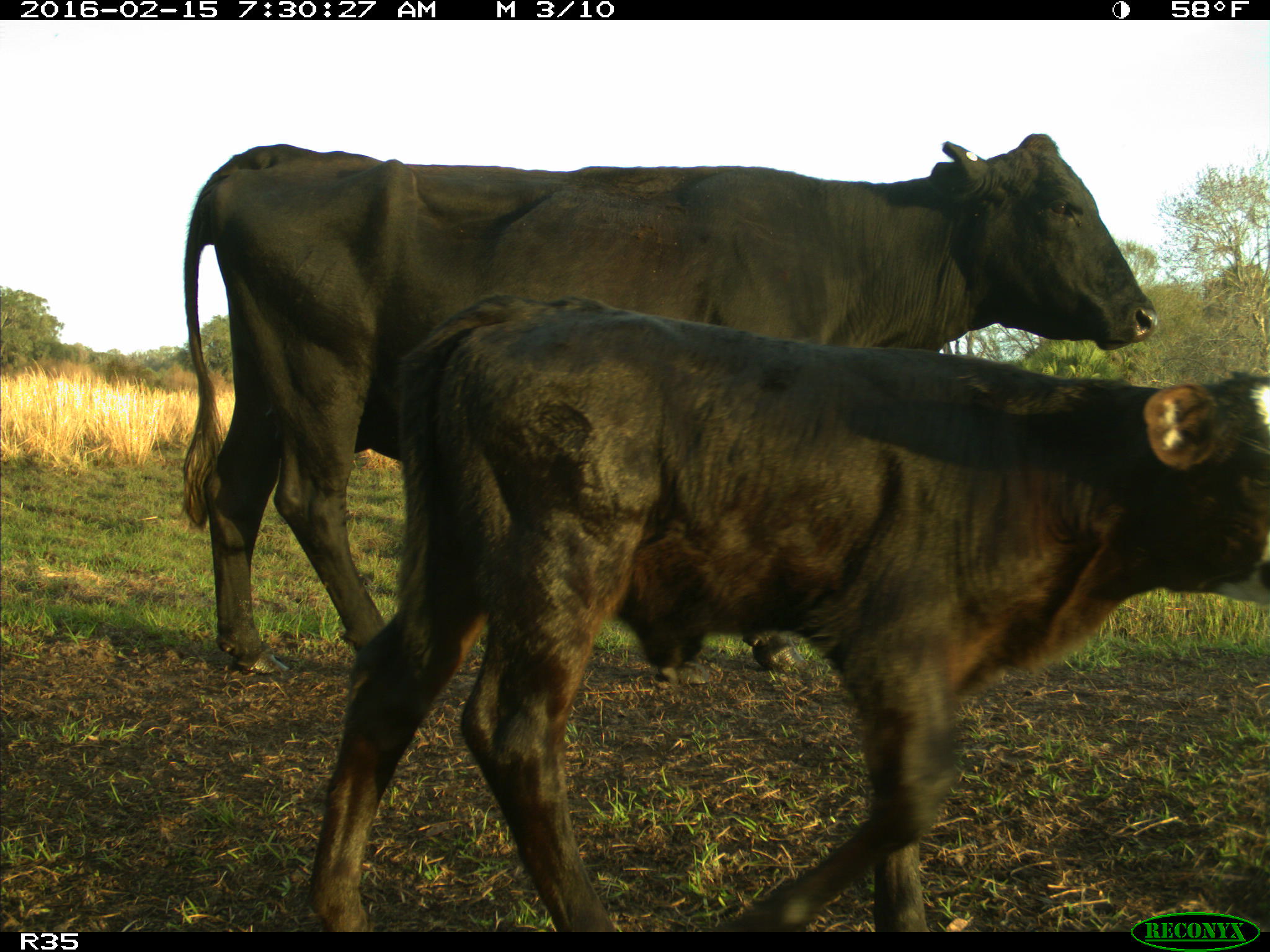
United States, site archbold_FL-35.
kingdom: Animalia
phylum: Chordata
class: Mammalia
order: Artiodactyla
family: Bovidae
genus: Bos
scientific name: Bos taurus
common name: domestic cow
Bos taurus (domestic cow).